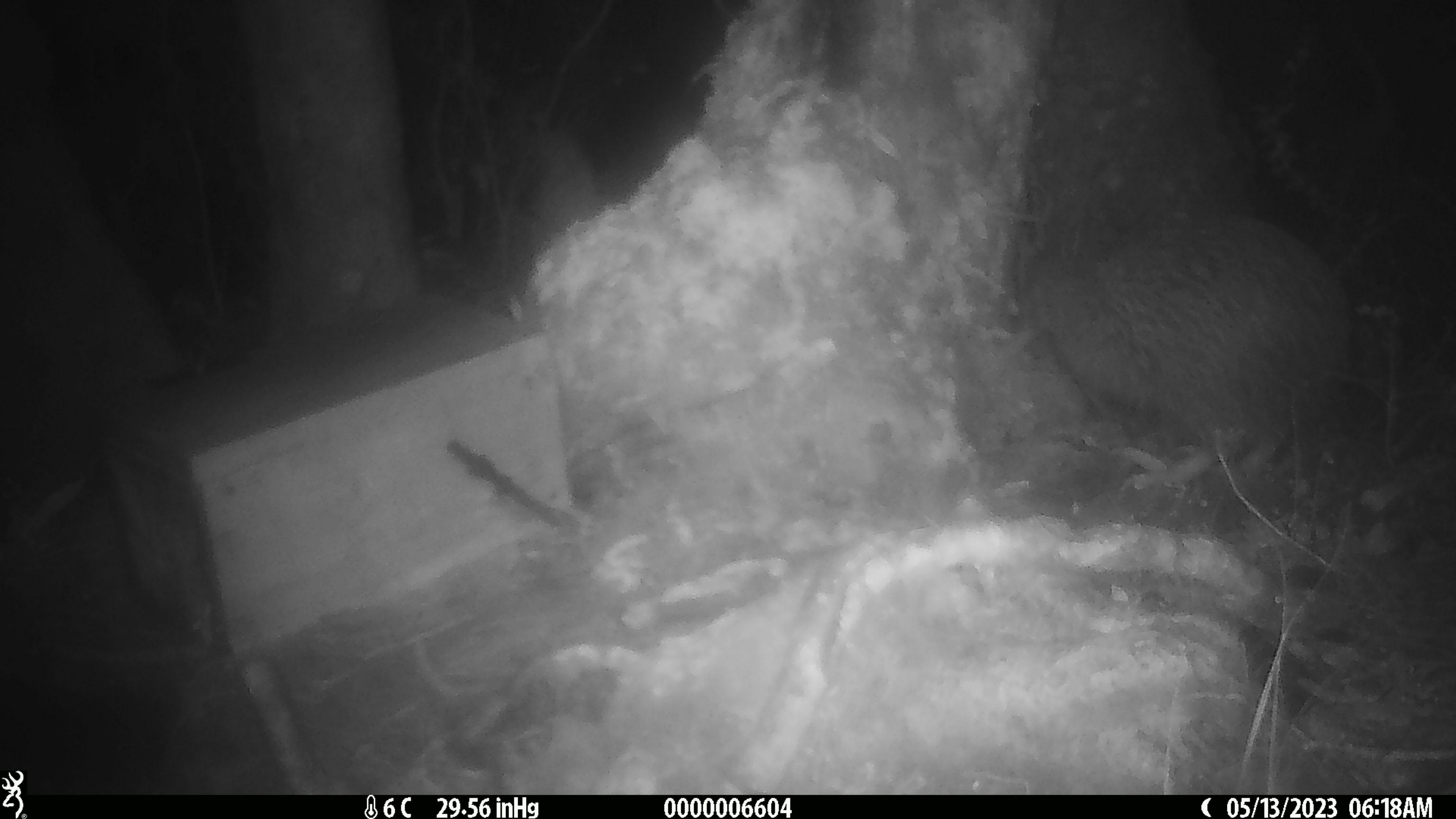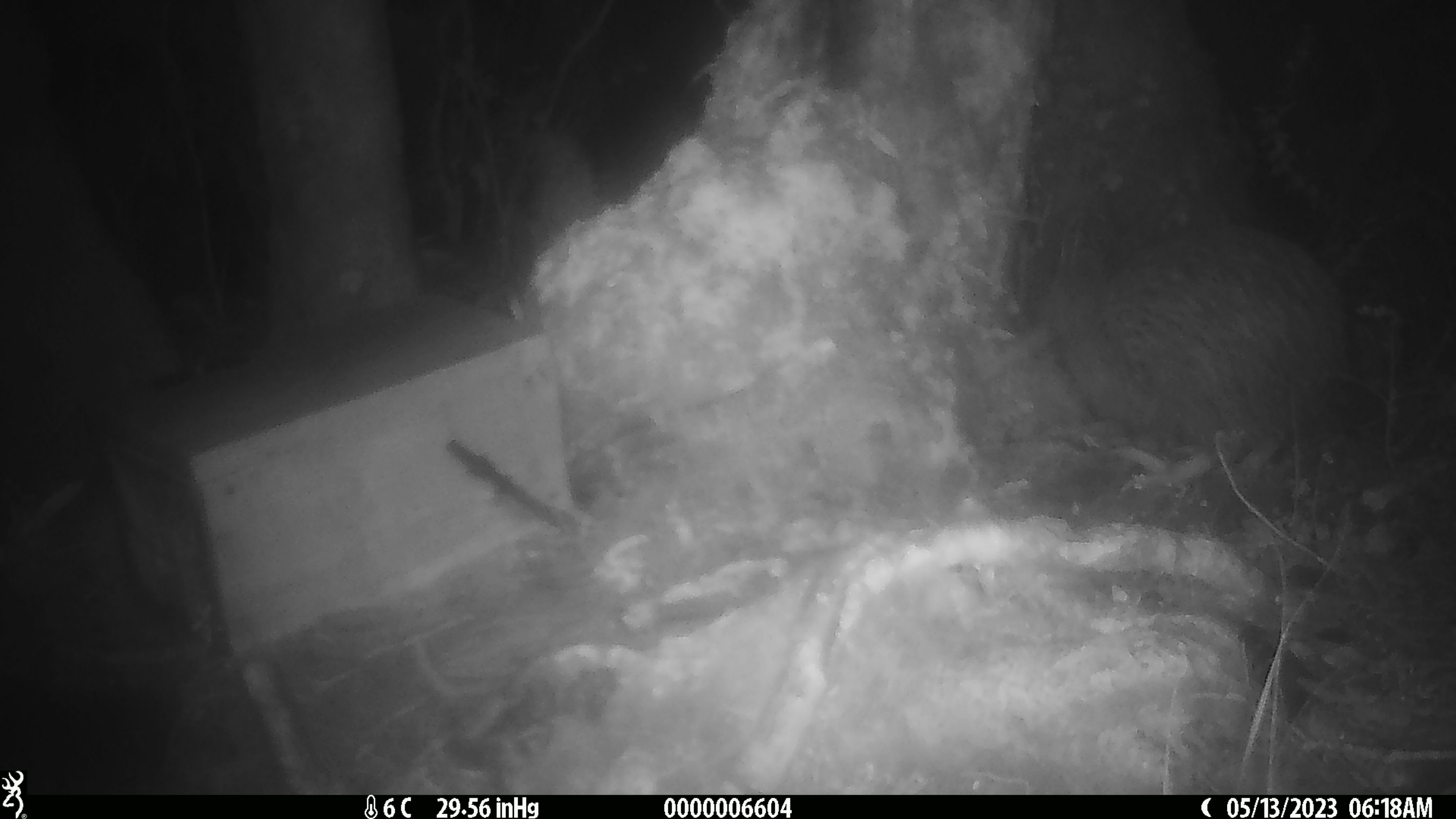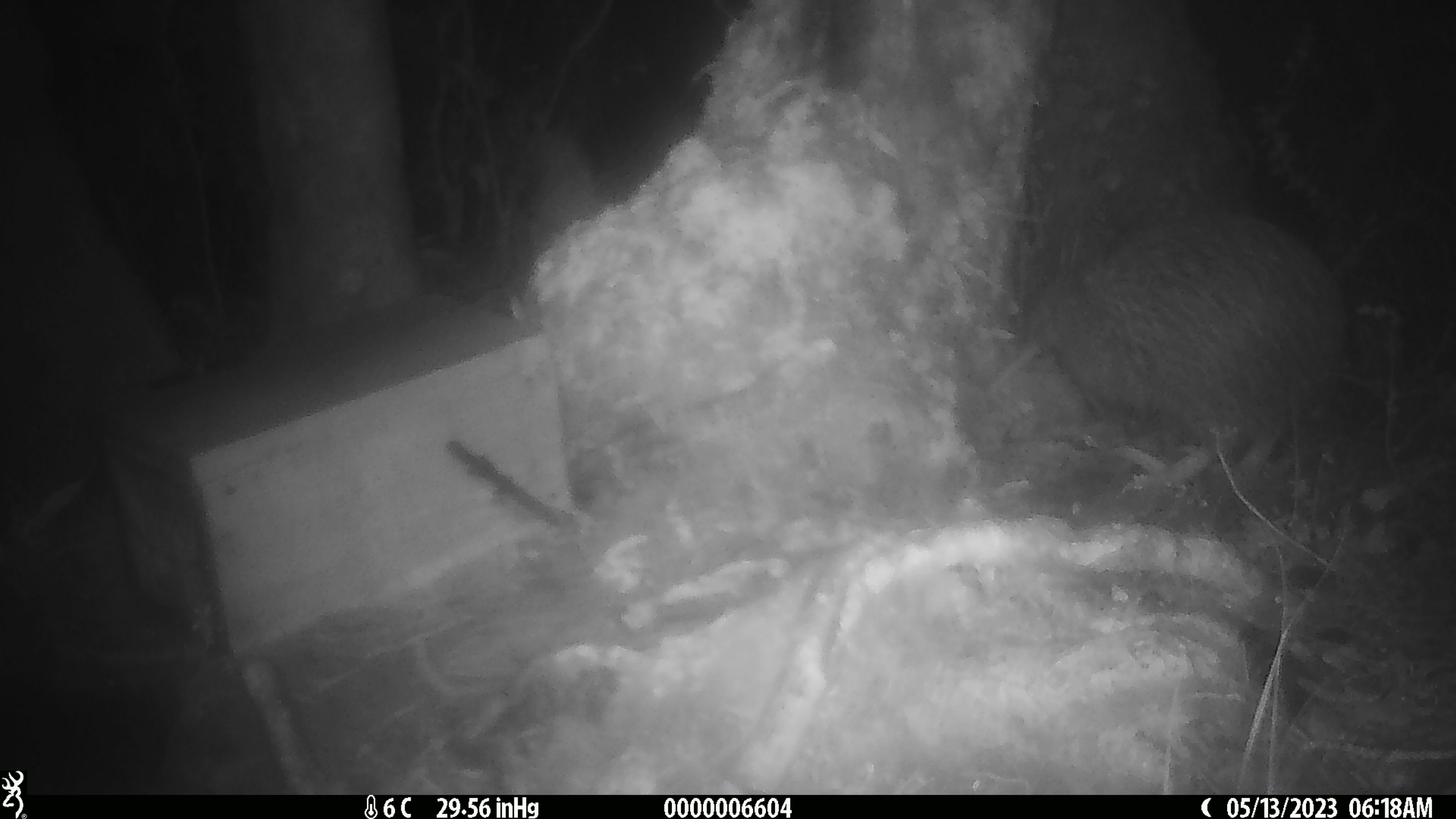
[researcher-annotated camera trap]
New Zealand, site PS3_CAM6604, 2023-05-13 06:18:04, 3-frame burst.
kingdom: Animalia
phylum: Chordata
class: Aves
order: Apterygiformes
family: Apterygidae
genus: Apteryx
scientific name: Apteryx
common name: kiwi